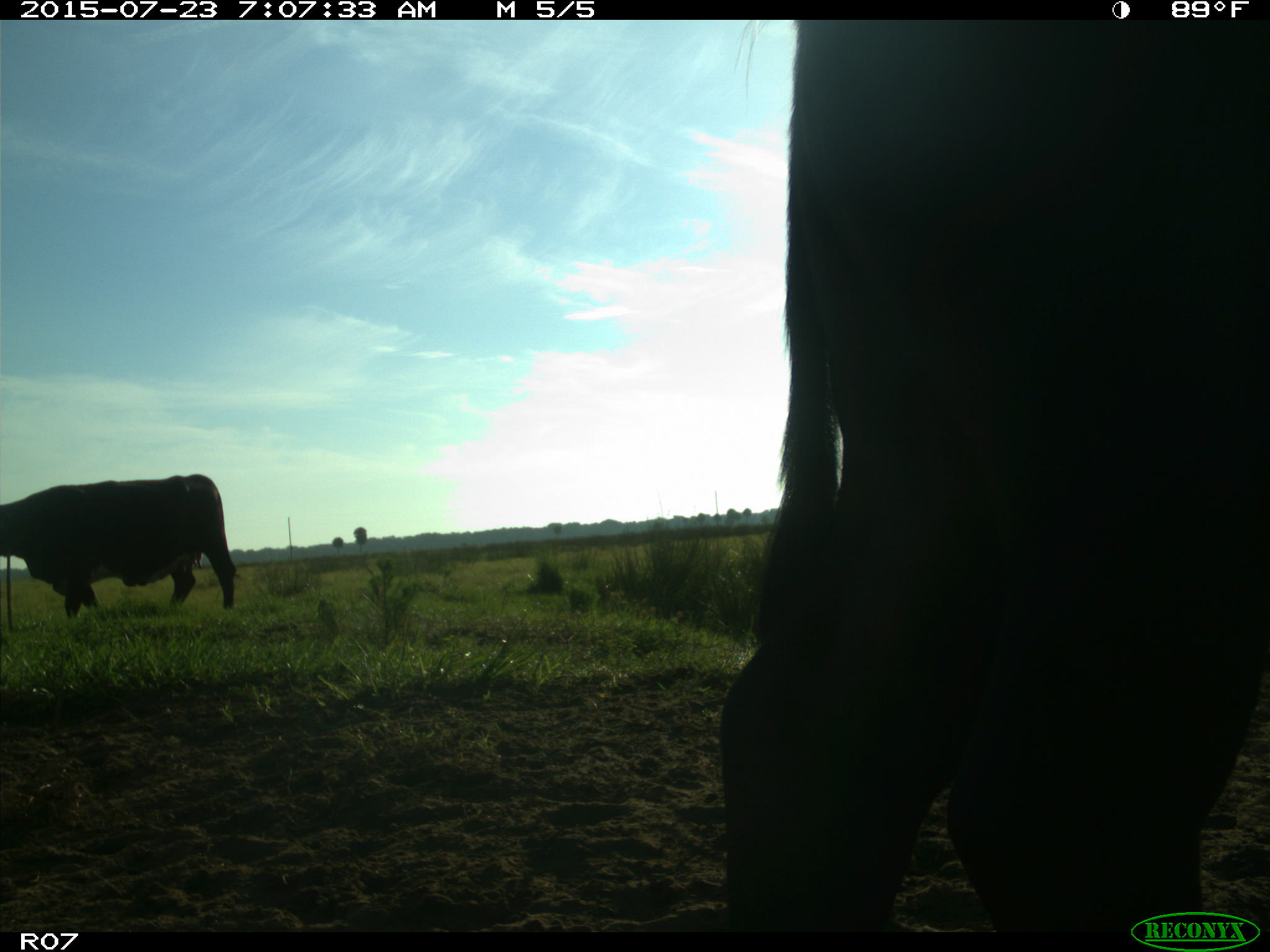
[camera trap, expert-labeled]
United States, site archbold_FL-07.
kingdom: Animalia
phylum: Chordata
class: Mammalia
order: Artiodactyla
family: Bovidae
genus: Bos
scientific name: Bos taurus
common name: domestic cow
Bos taurus (domestic cow).